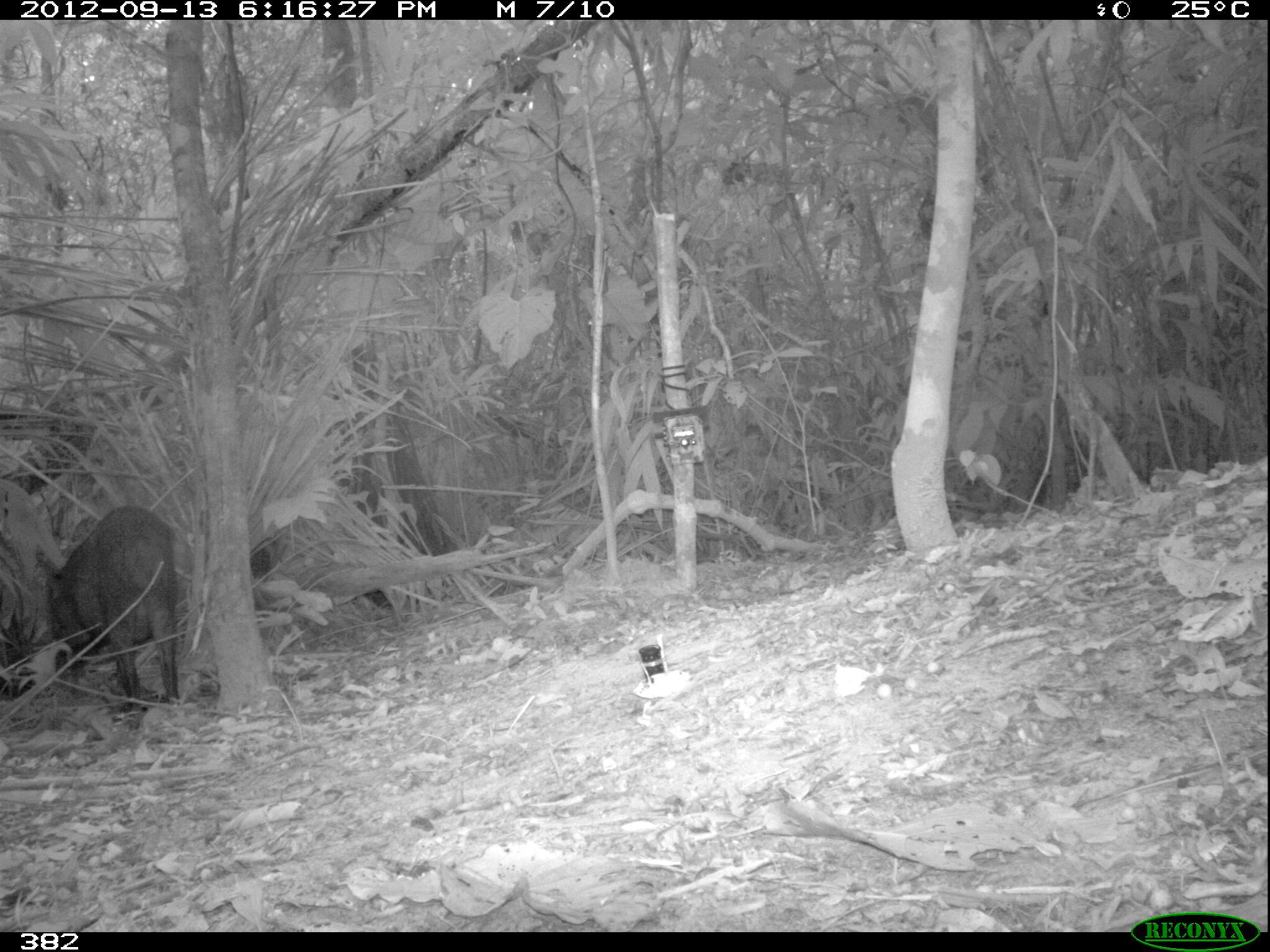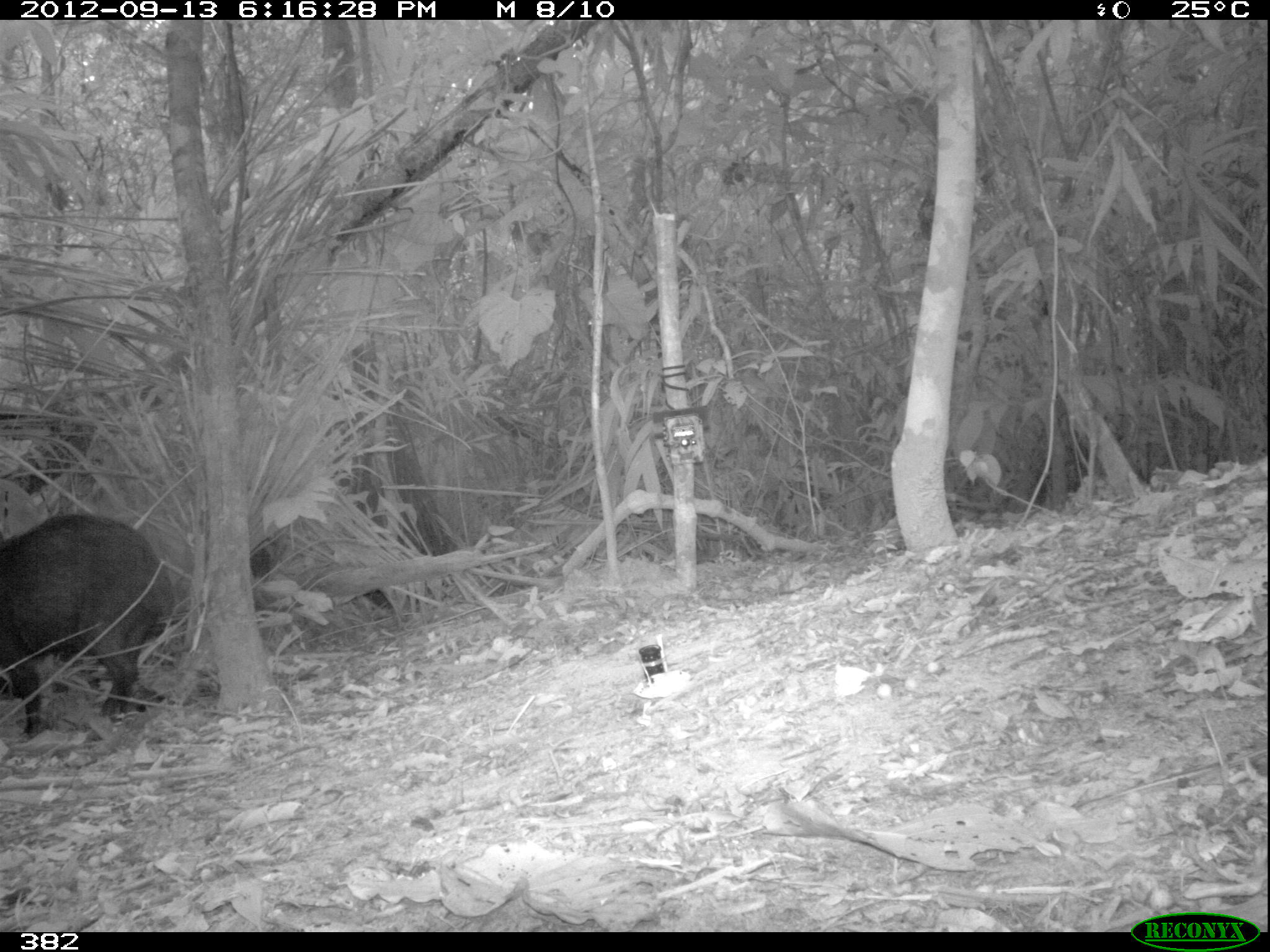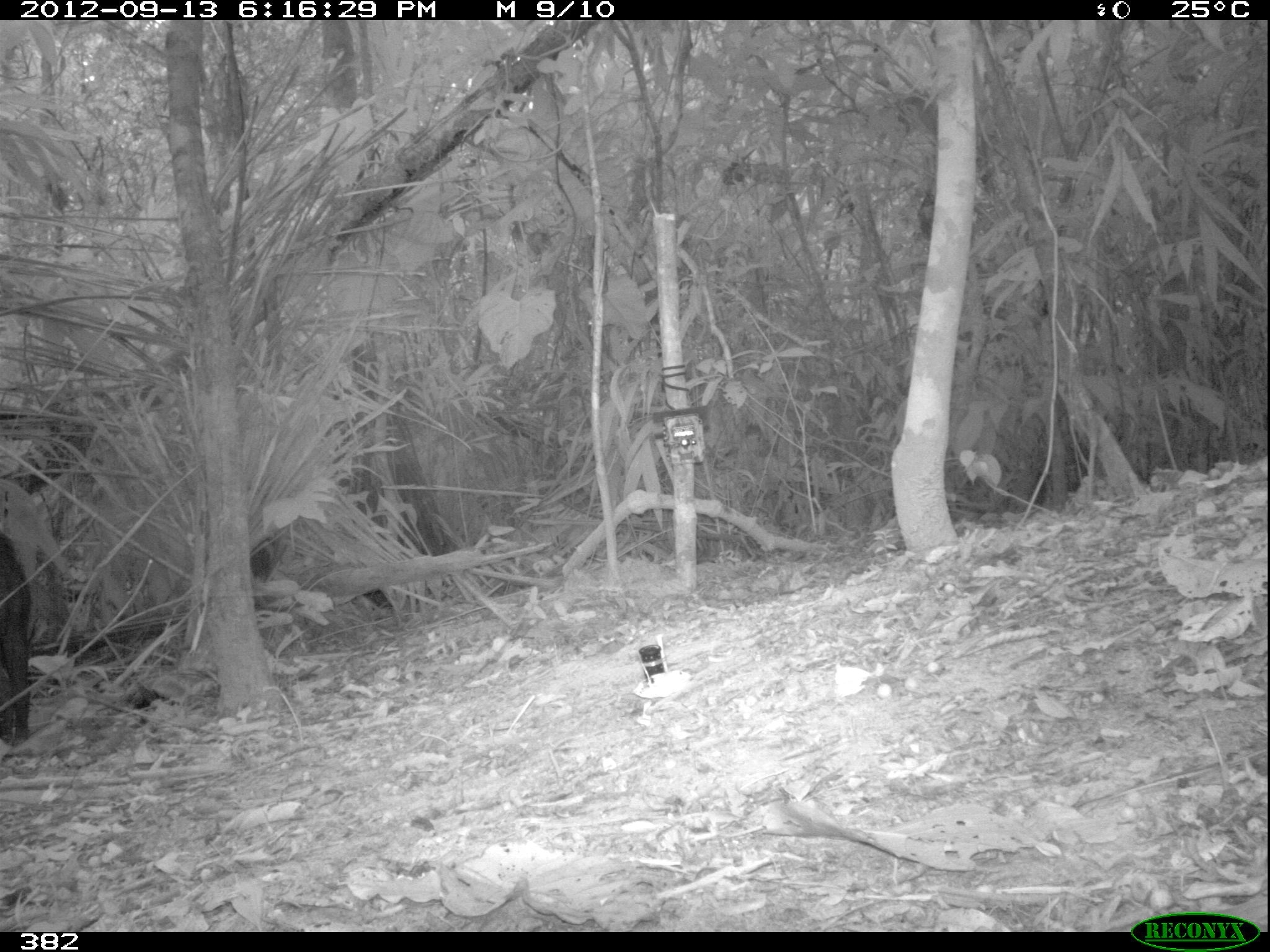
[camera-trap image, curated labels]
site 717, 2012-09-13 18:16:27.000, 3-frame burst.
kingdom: Animalia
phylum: Chordata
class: Mammalia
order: Artiodactyla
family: Tayassuidae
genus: Tayassu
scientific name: Tayassu pecari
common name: white-lipped peccary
Tayassu pecari (white-lipped peccary).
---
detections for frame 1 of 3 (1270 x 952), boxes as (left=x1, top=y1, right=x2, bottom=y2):
tayassu pecari: (left=44, top=505, right=180, bottom=711)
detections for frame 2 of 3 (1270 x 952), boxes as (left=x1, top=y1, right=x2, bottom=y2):
tayassu pecari: (left=0, top=514, right=173, bottom=738)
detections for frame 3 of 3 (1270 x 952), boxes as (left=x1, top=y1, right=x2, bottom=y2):
tayassu pecari: (left=0, top=530, right=31, bottom=746)